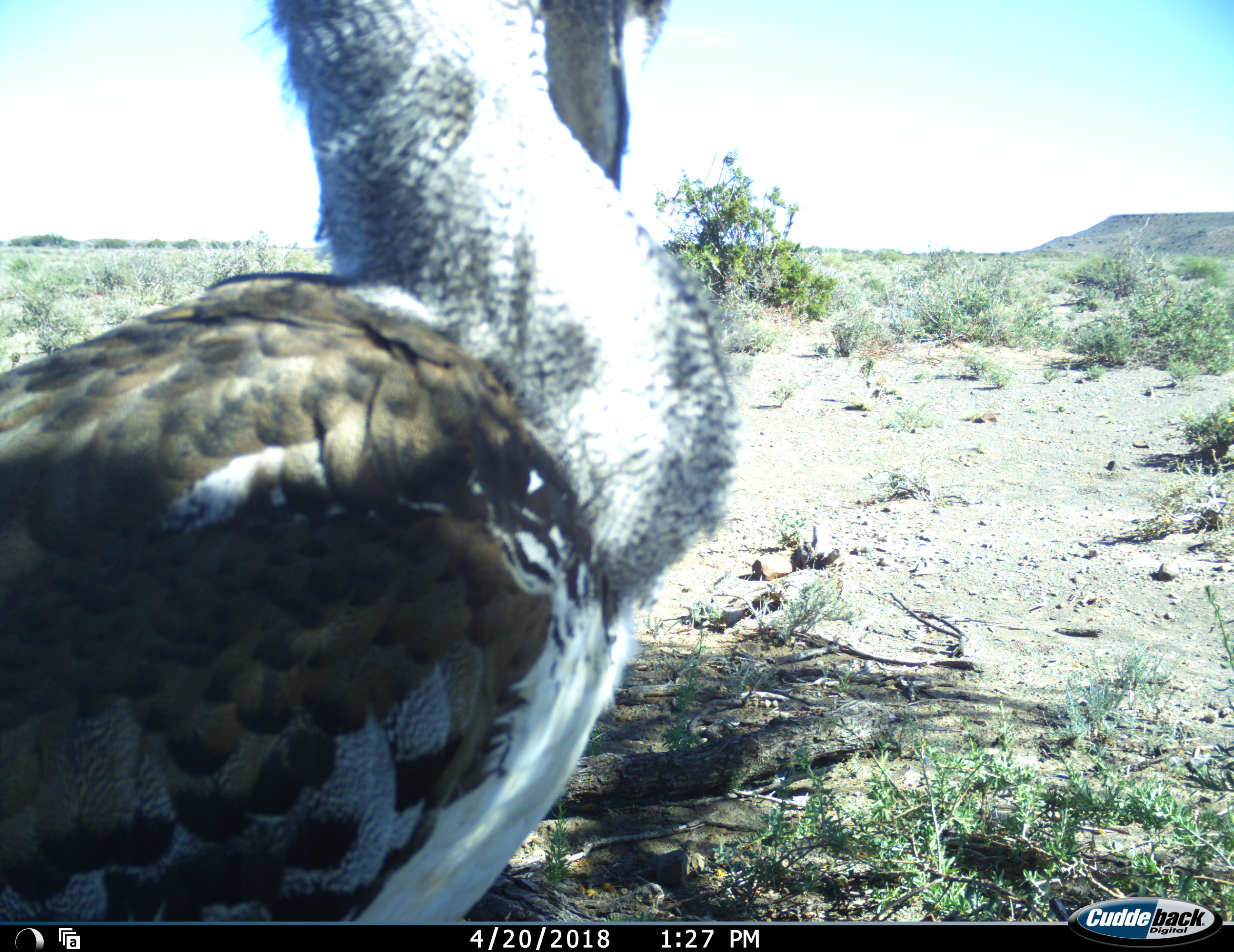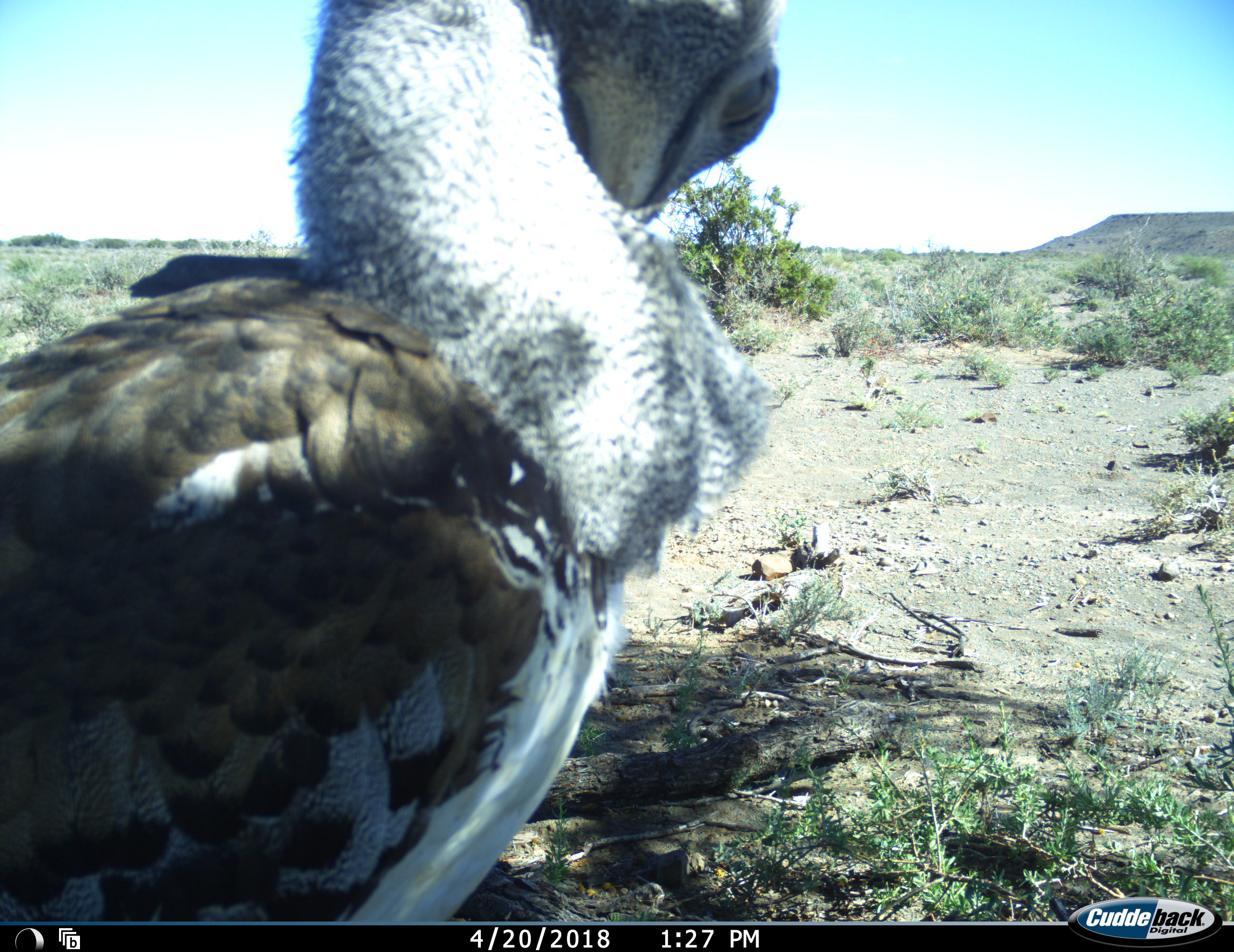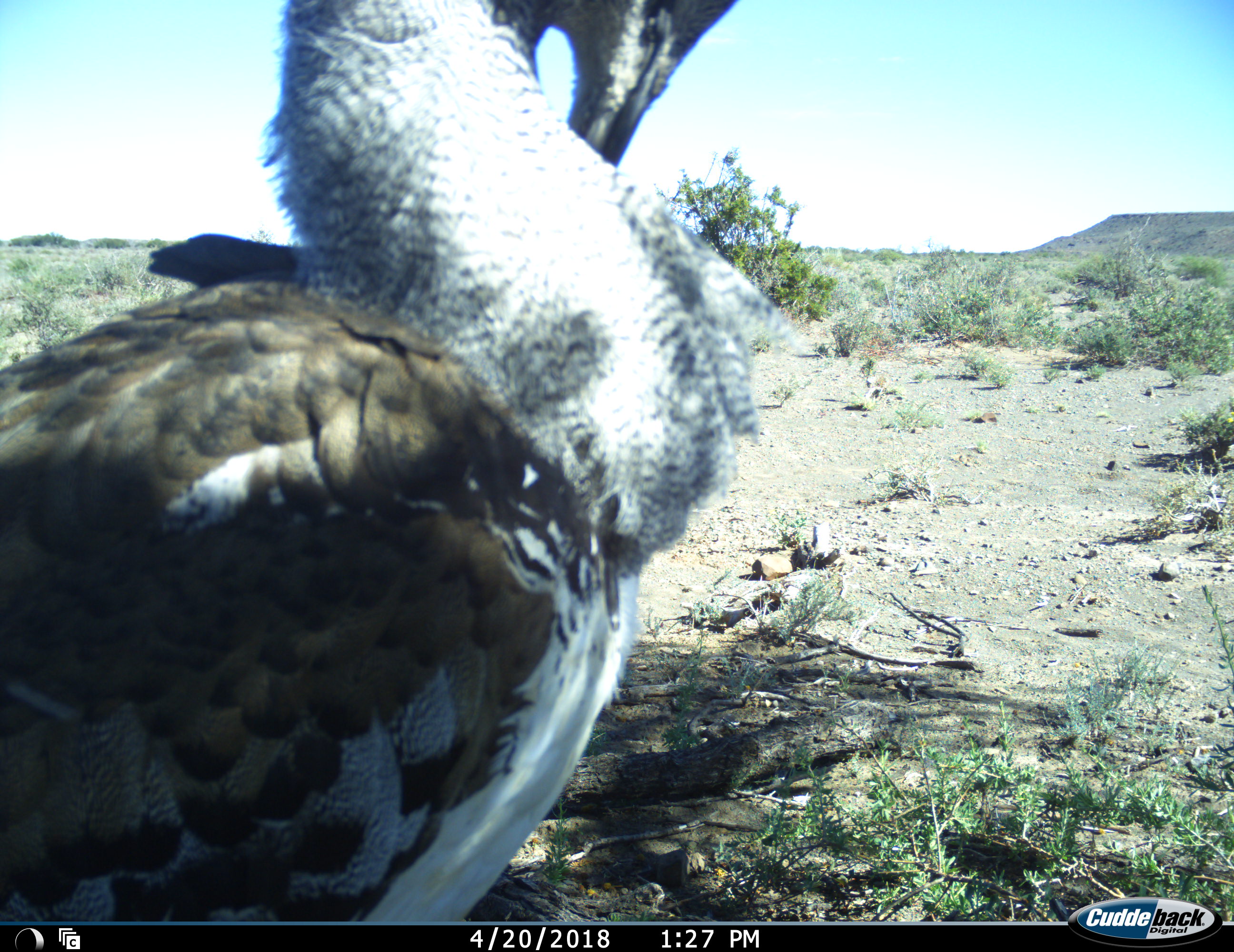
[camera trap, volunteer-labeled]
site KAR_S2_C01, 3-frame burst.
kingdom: Animalia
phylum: Chordata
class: Aves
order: Otidiformes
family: Otididae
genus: Ardeotis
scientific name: Ardeotis kori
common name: kori bustard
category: bustardkori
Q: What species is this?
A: Bustardkori (kori bustard) (Ardeotis kori).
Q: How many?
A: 1.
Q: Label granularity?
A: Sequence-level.